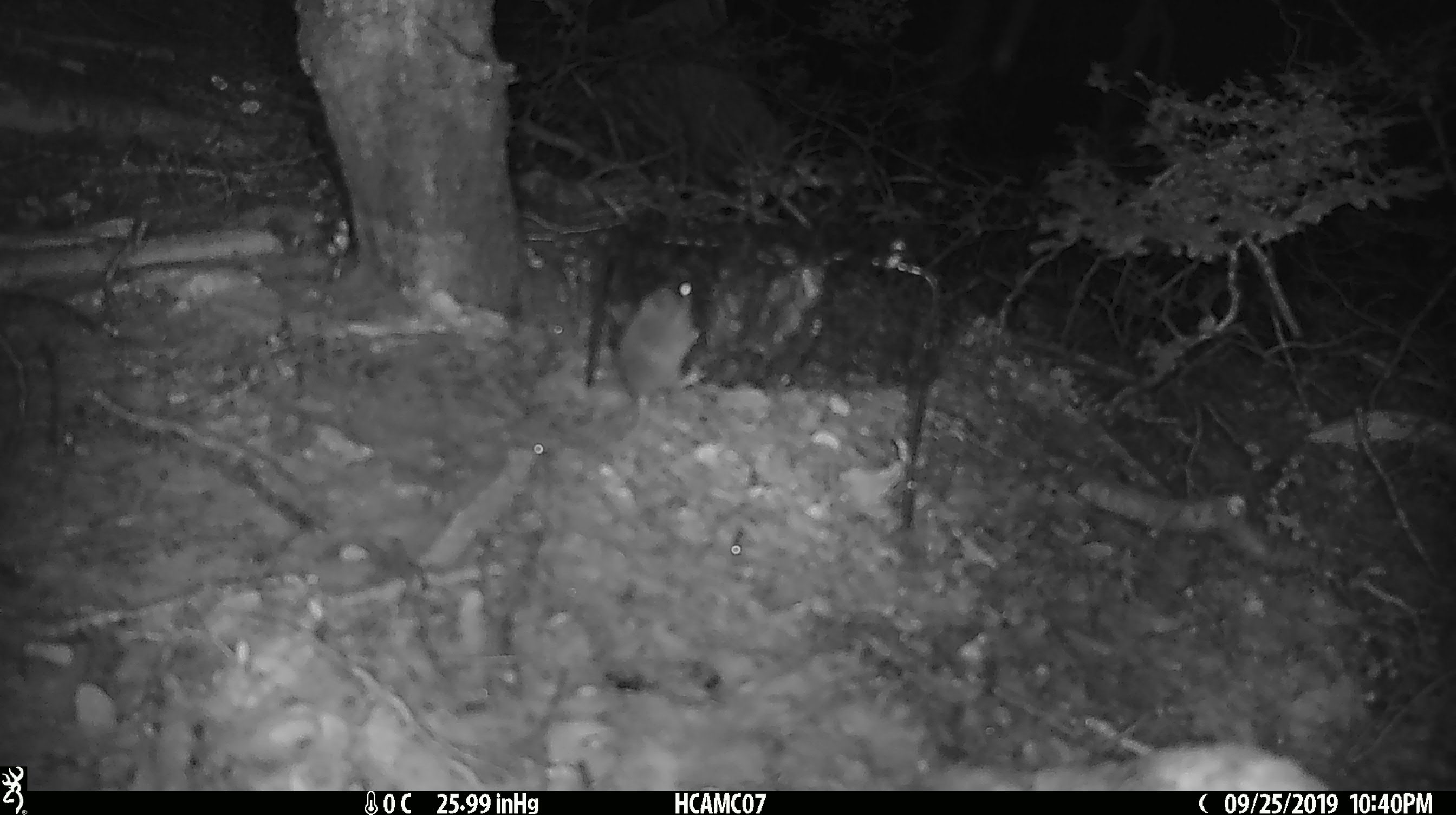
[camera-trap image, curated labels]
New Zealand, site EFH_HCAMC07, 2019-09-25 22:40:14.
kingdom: Animalia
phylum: Chordata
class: Mammalia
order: Rodentia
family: Muridae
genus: Mus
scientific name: Mus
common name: mouse